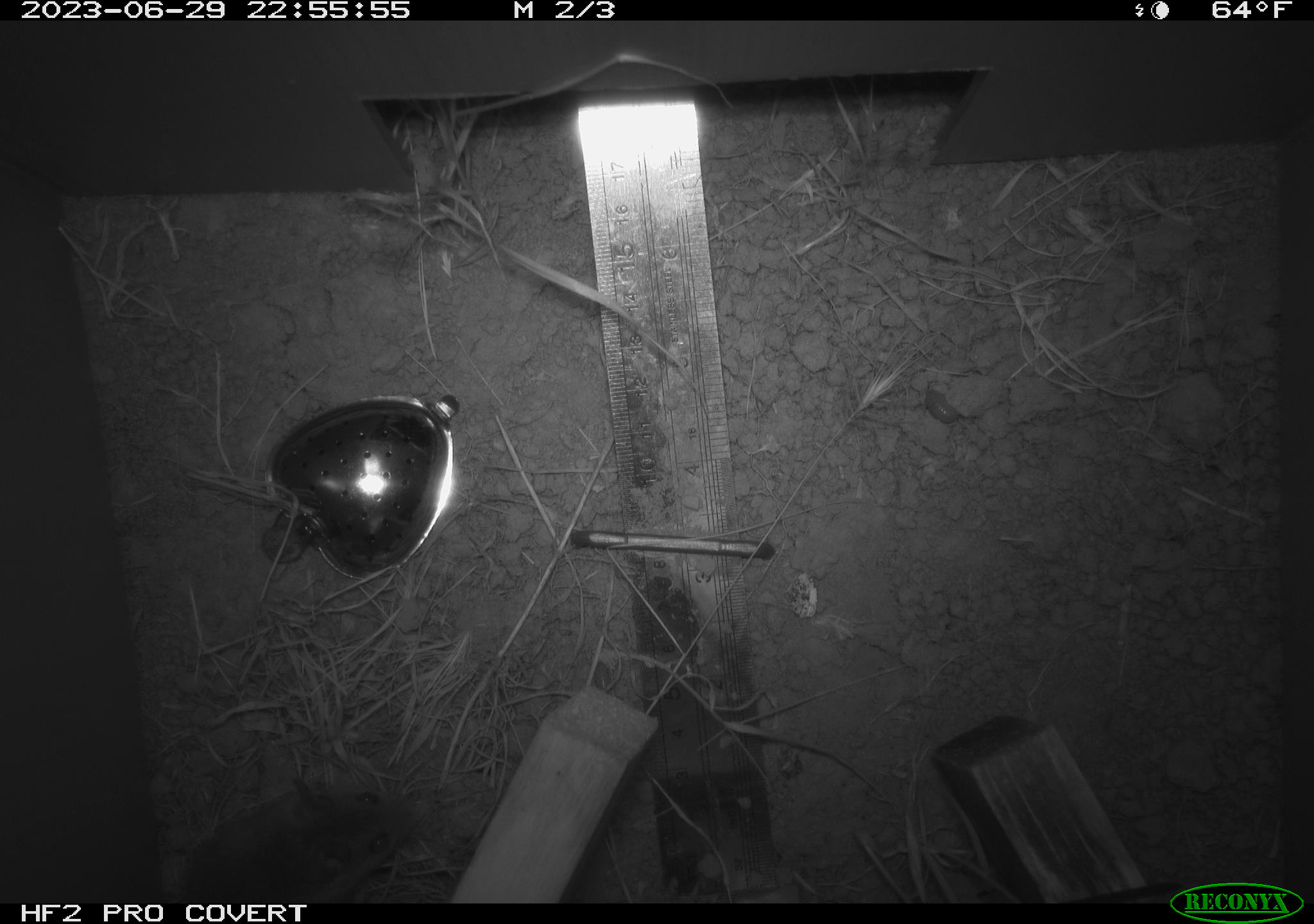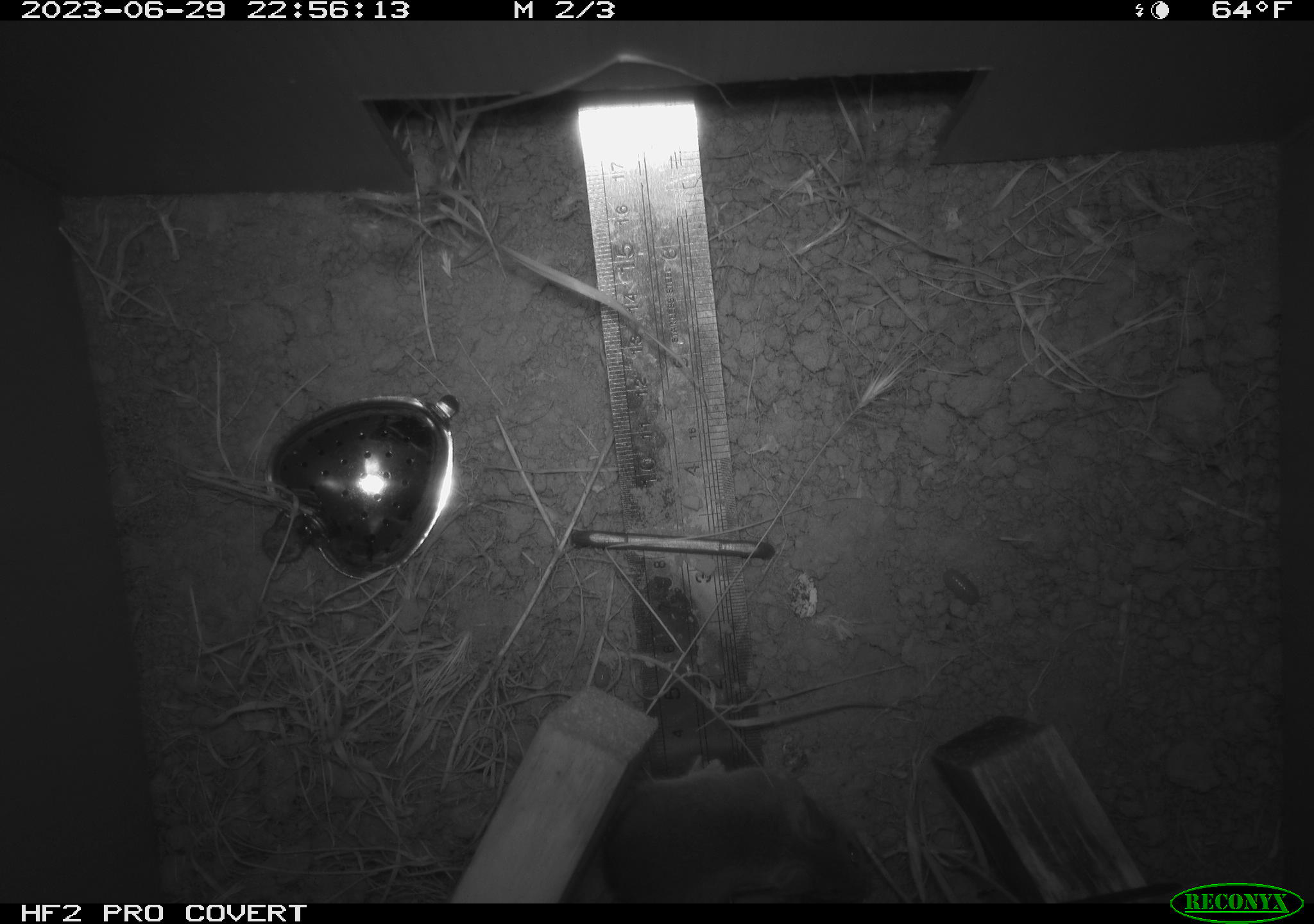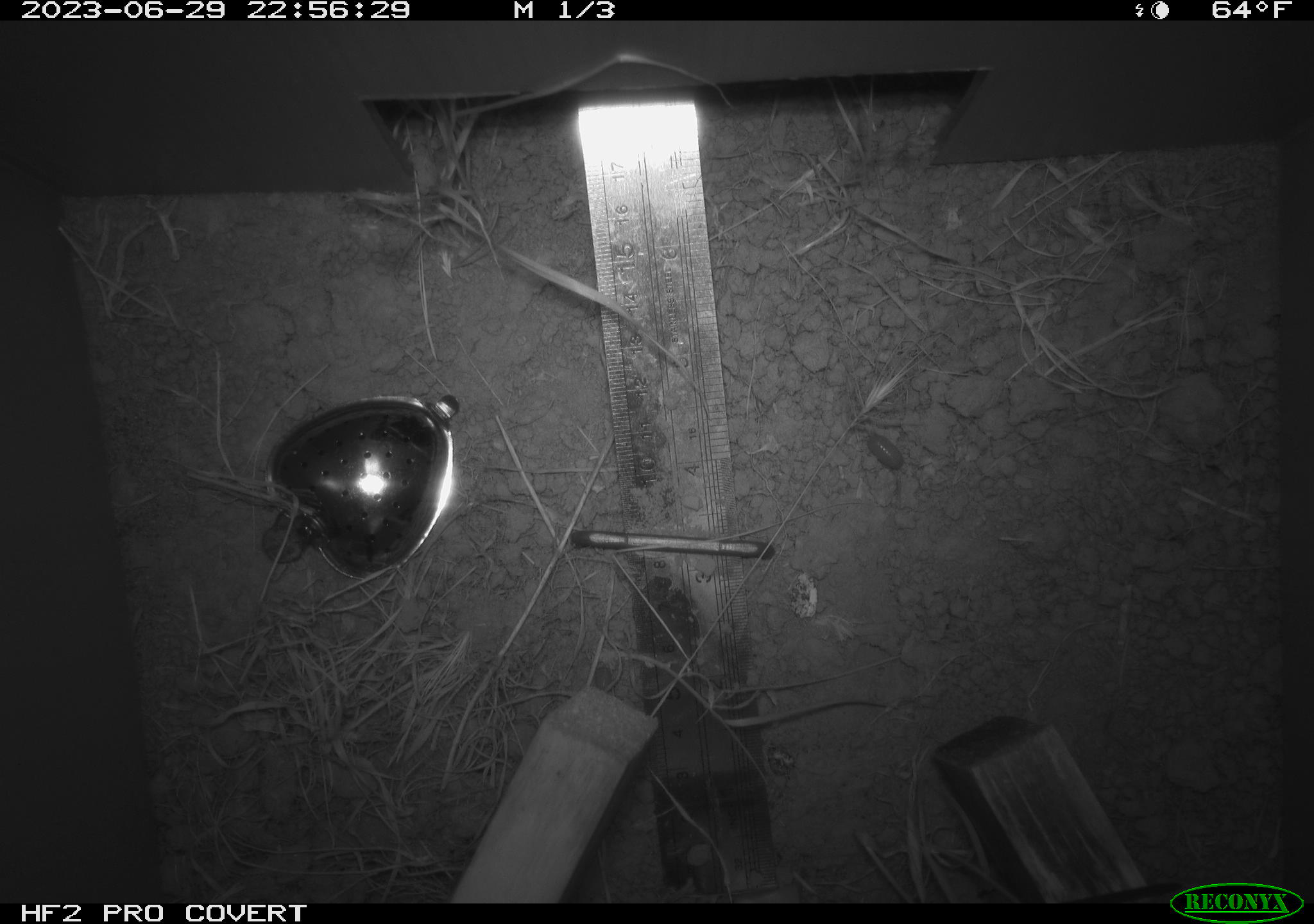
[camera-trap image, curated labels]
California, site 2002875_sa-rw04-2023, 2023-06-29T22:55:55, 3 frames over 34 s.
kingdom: Animalia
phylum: Chordata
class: Mammalia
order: Rodentia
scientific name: Rodentia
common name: mouse species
Mouse species (Rodentia).